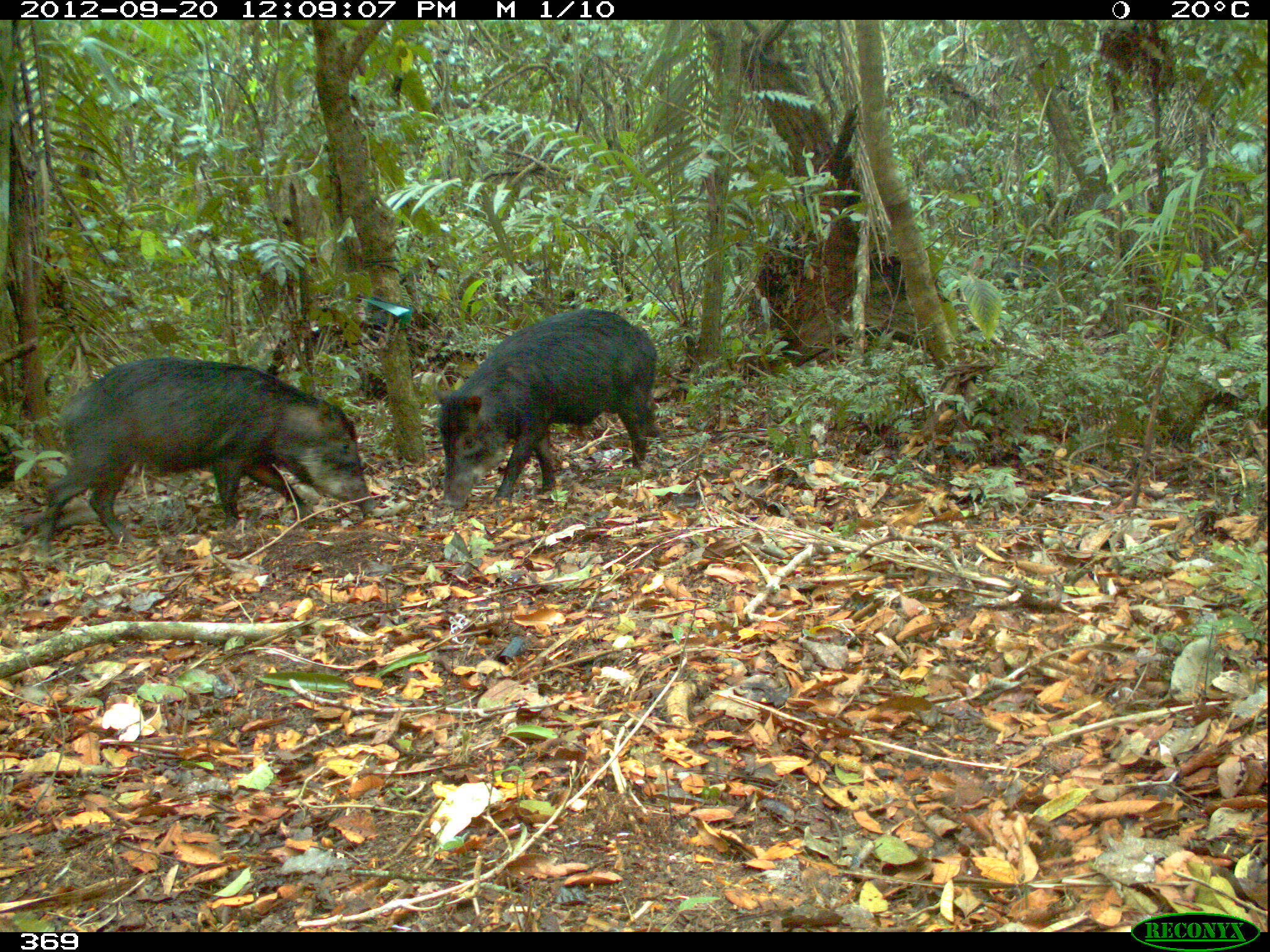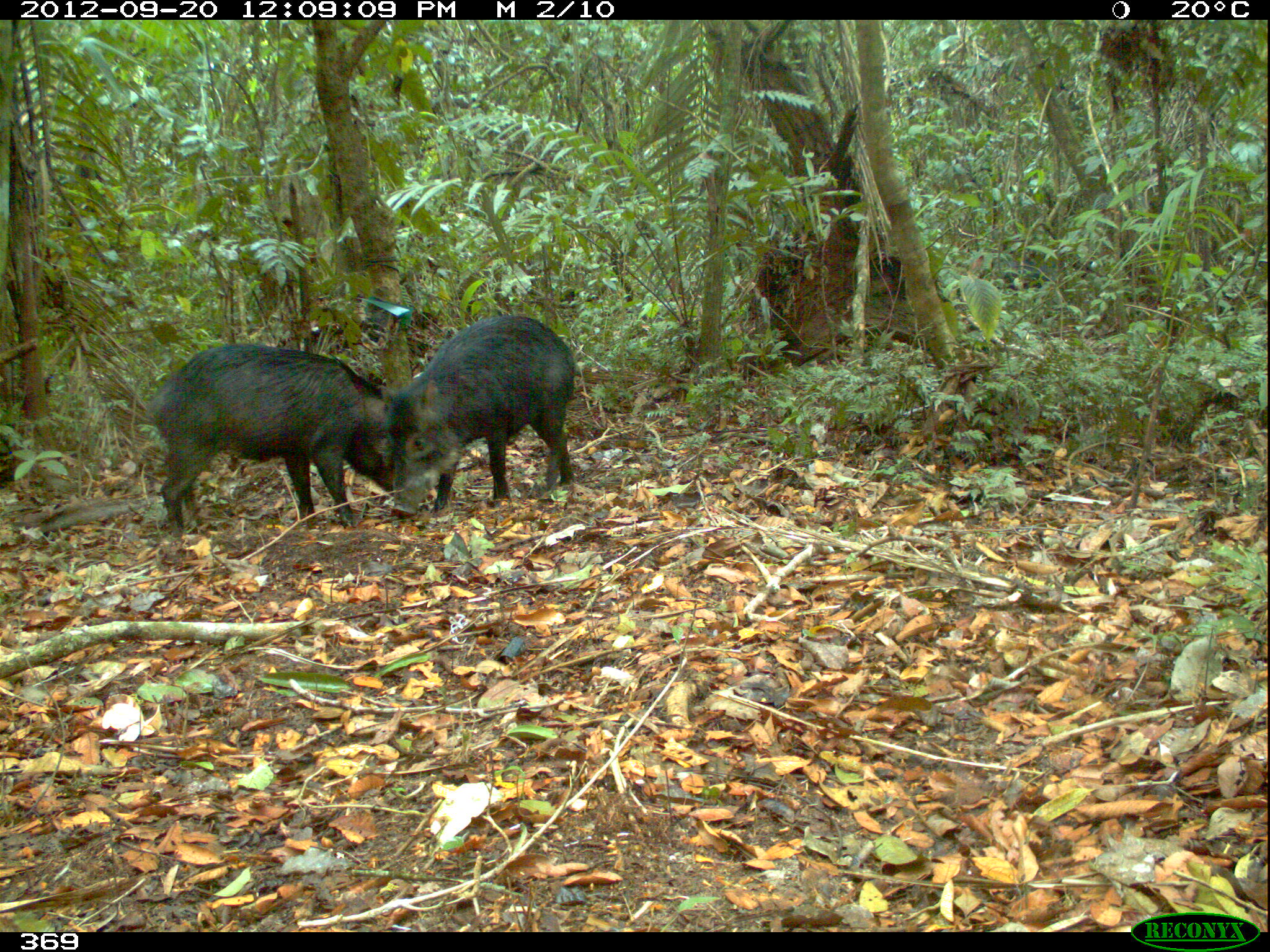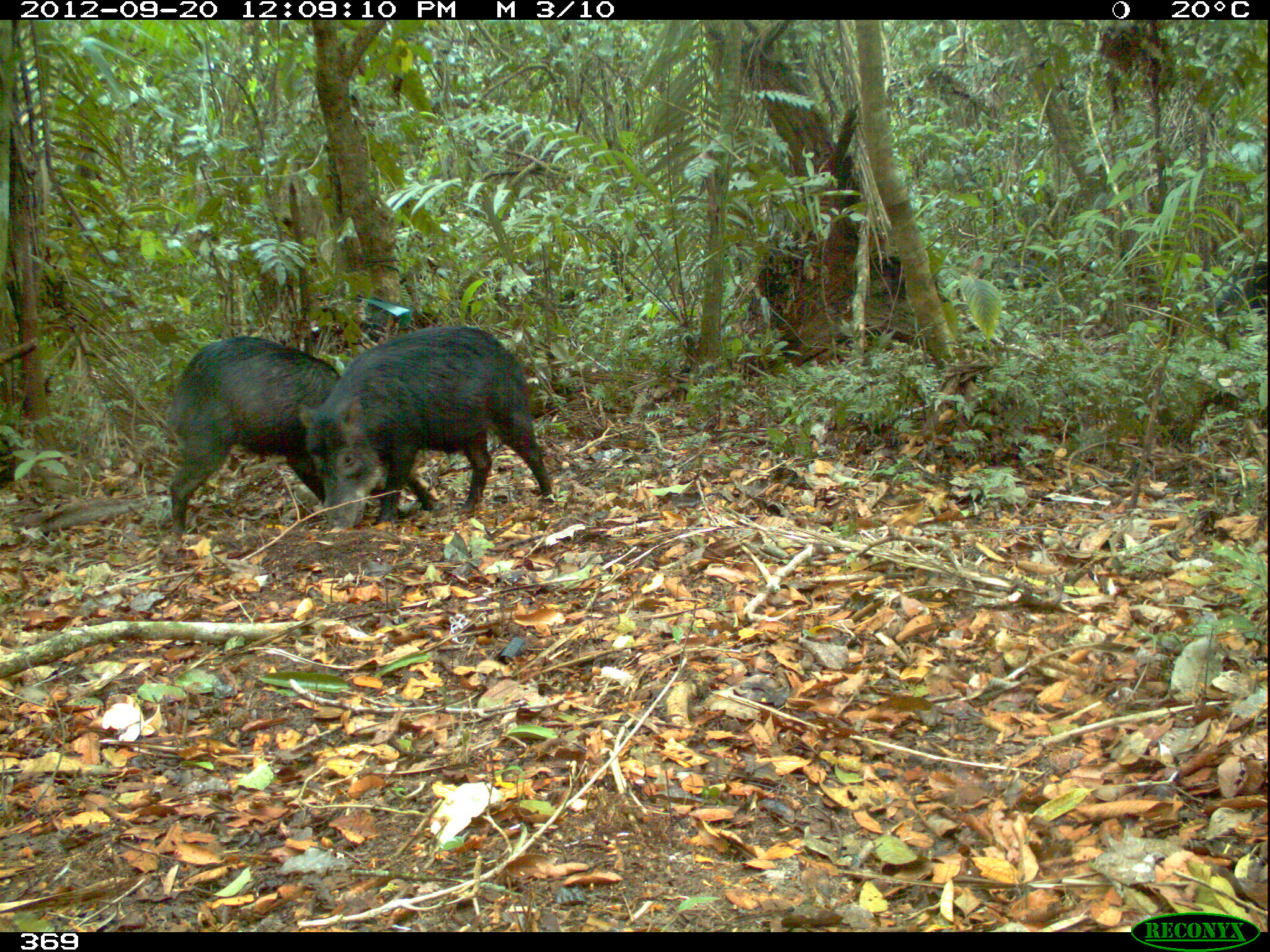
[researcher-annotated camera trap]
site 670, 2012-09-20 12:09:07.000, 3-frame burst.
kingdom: Animalia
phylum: Chordata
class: Mammalia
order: Artiodactyla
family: Tayassuidae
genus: Tayassu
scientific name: Tayassu pecari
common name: white-lipped peccary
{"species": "Tayassu pecari (white-lipped peccary)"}